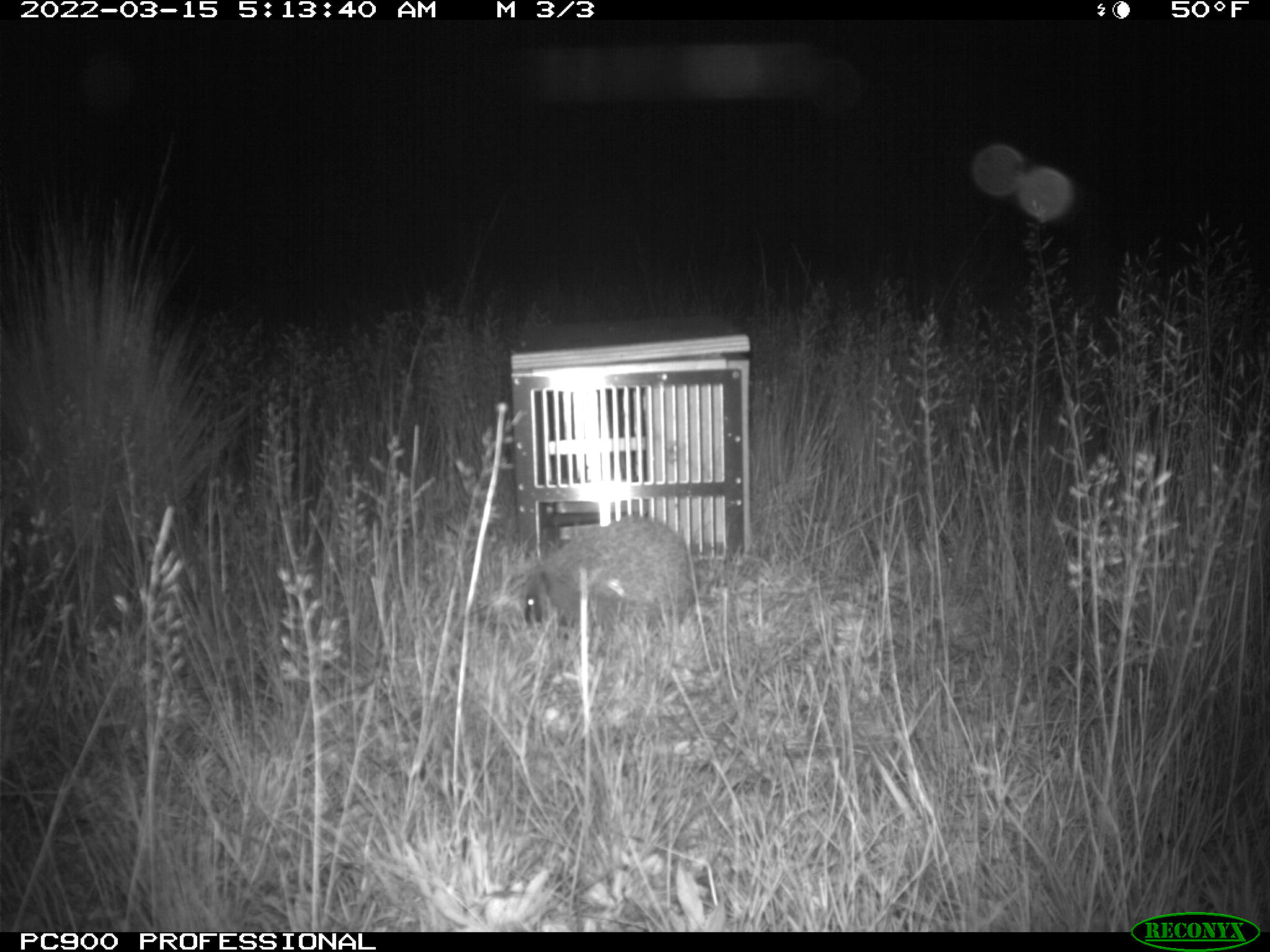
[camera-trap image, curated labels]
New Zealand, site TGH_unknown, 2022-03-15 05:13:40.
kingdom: Animalia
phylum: Chordata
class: Mammalia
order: Eulipotyphla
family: Erinaceidae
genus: Erinaceus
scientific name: Erinaceus europaeus europaeus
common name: european hedgehog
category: hedgehog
Hedgehog (european hedgehog) (Erinaceus europaeus europaeus).